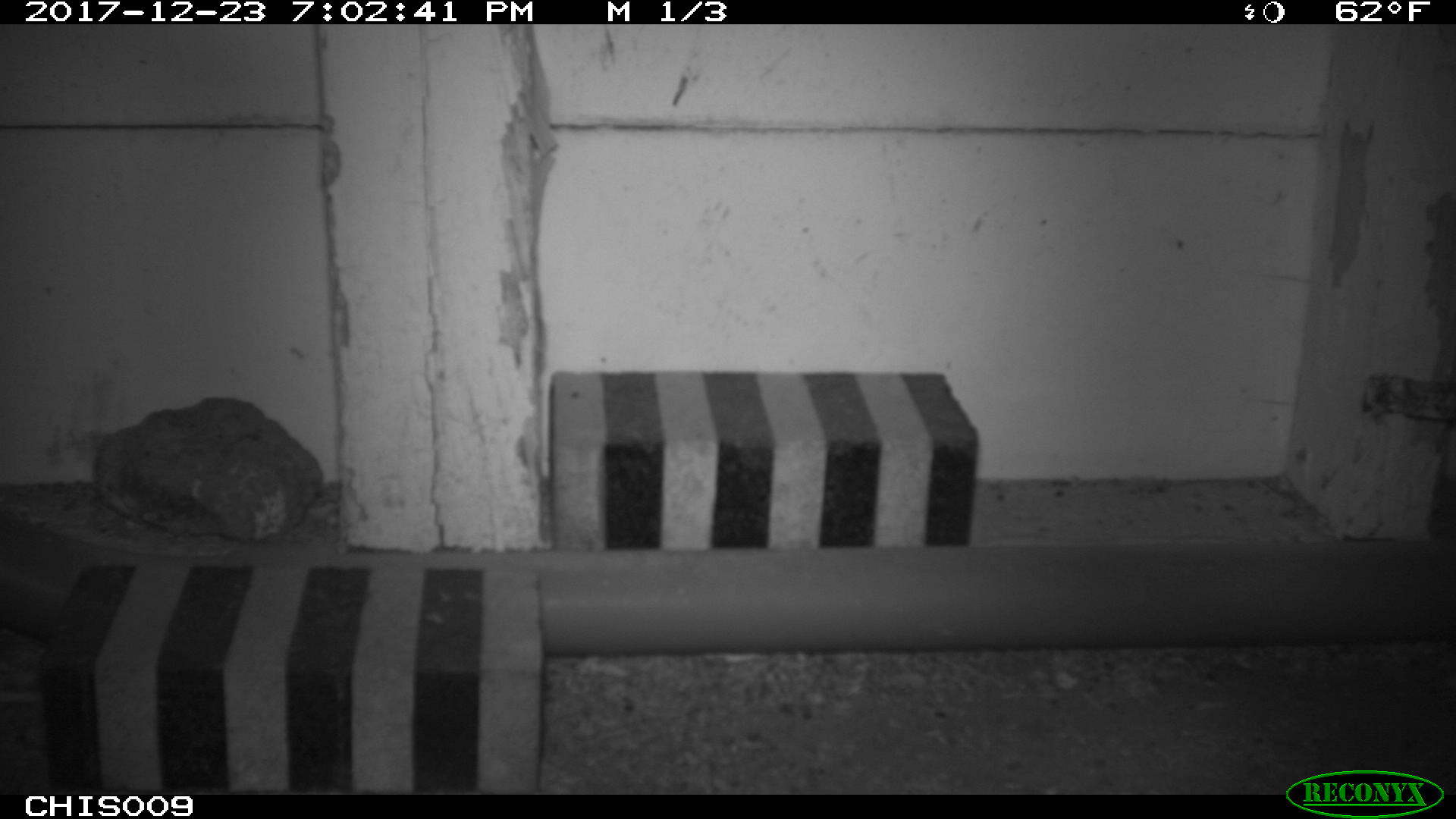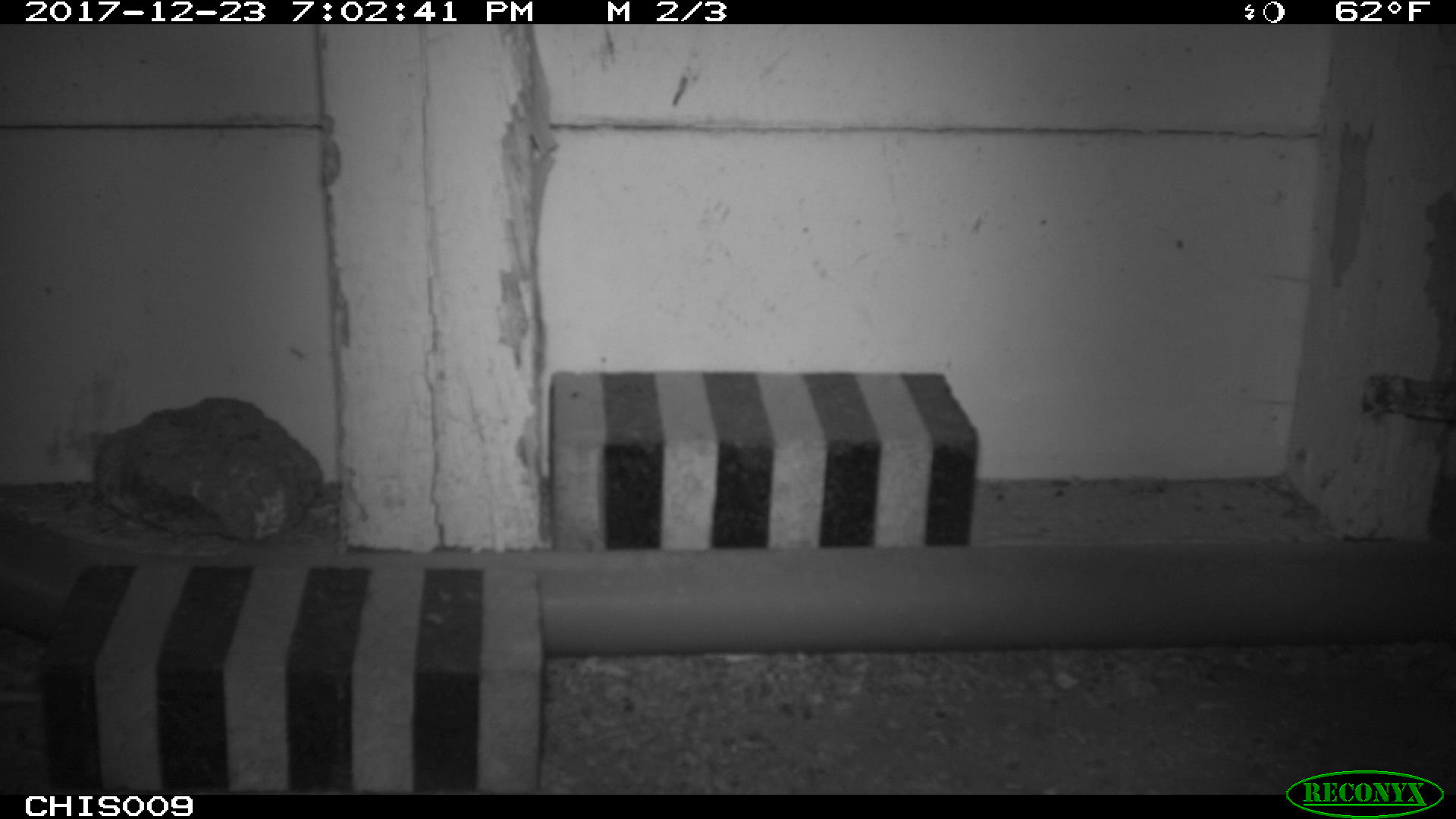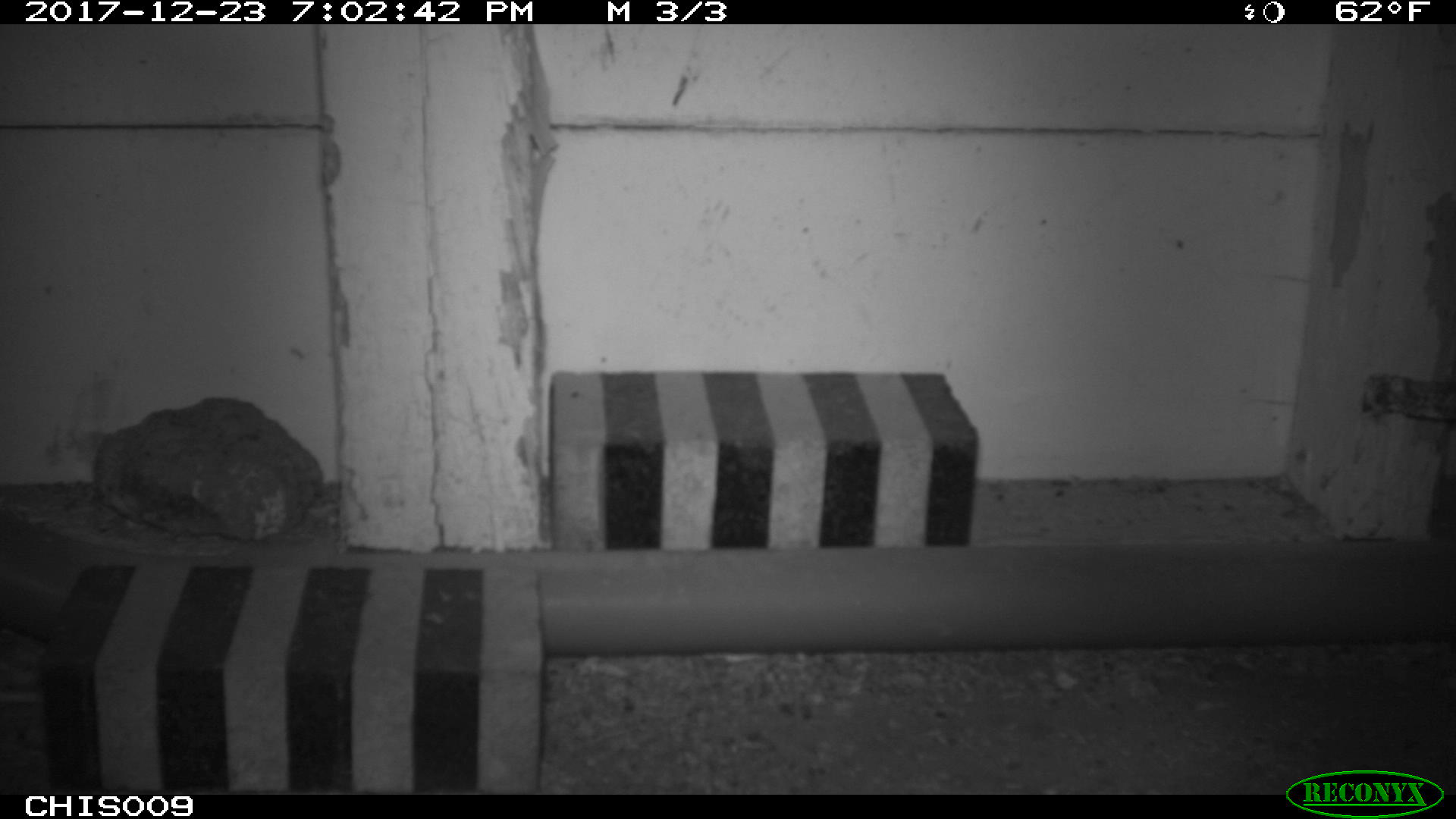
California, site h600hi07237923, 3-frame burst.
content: no animal present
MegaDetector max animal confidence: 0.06